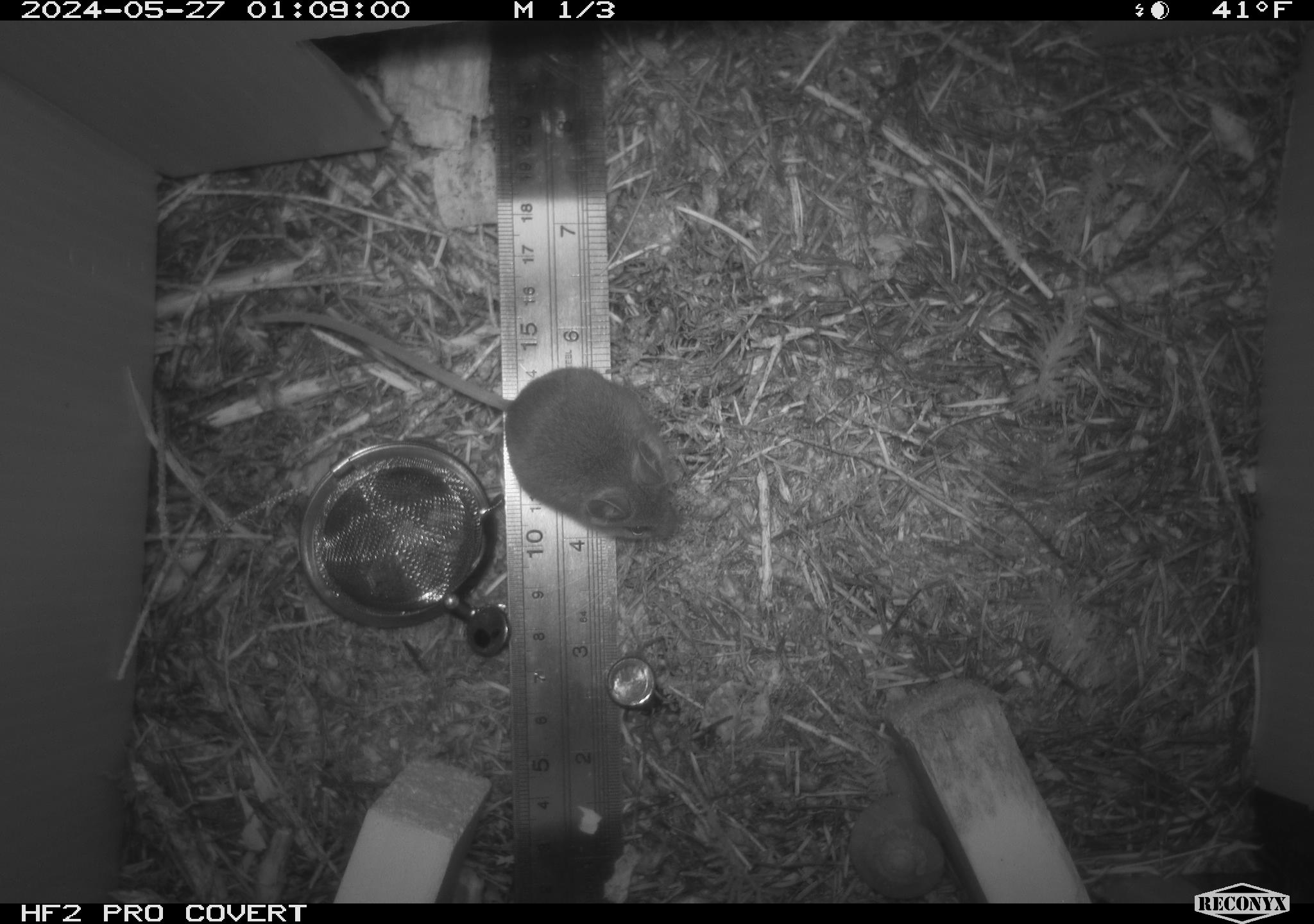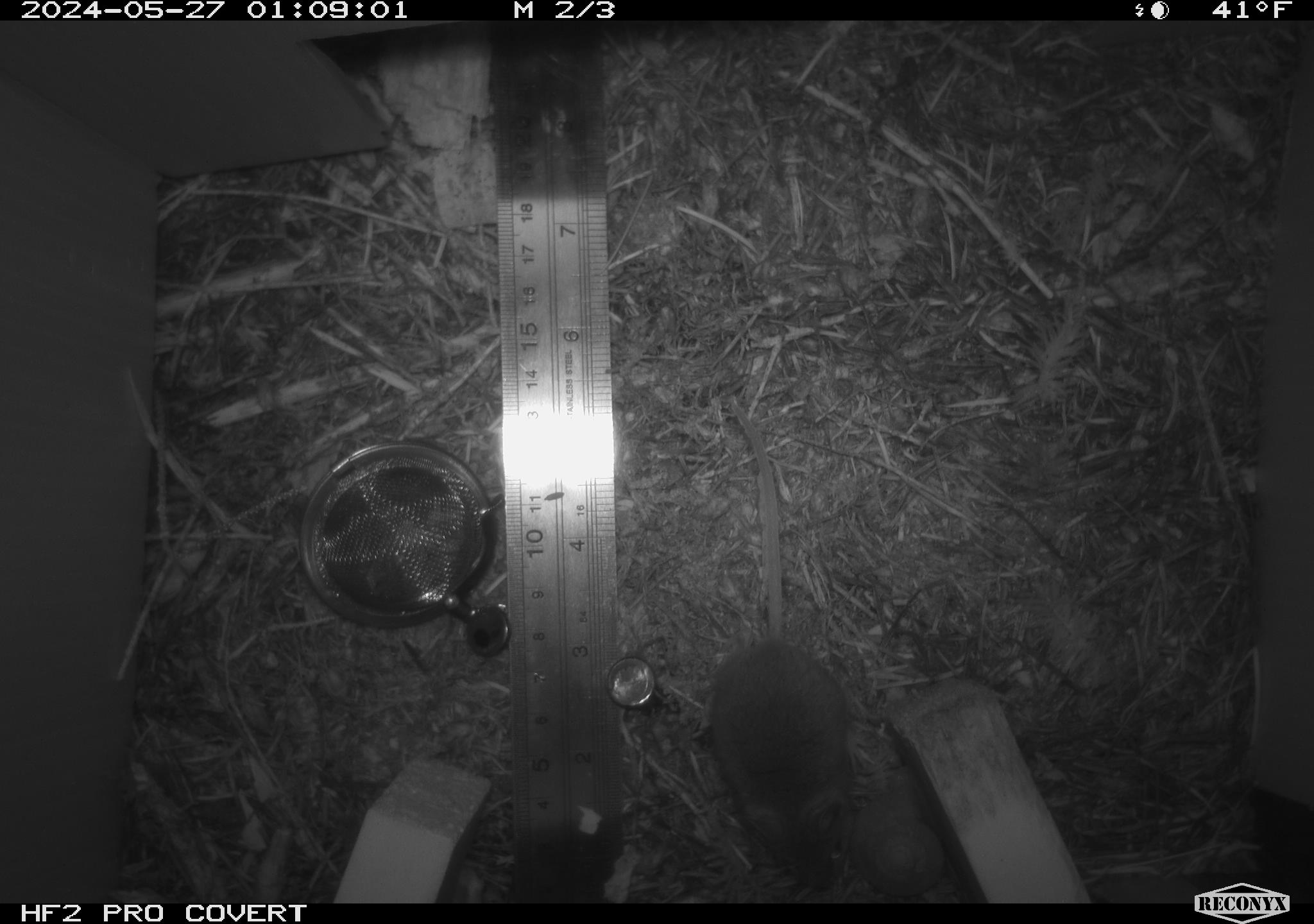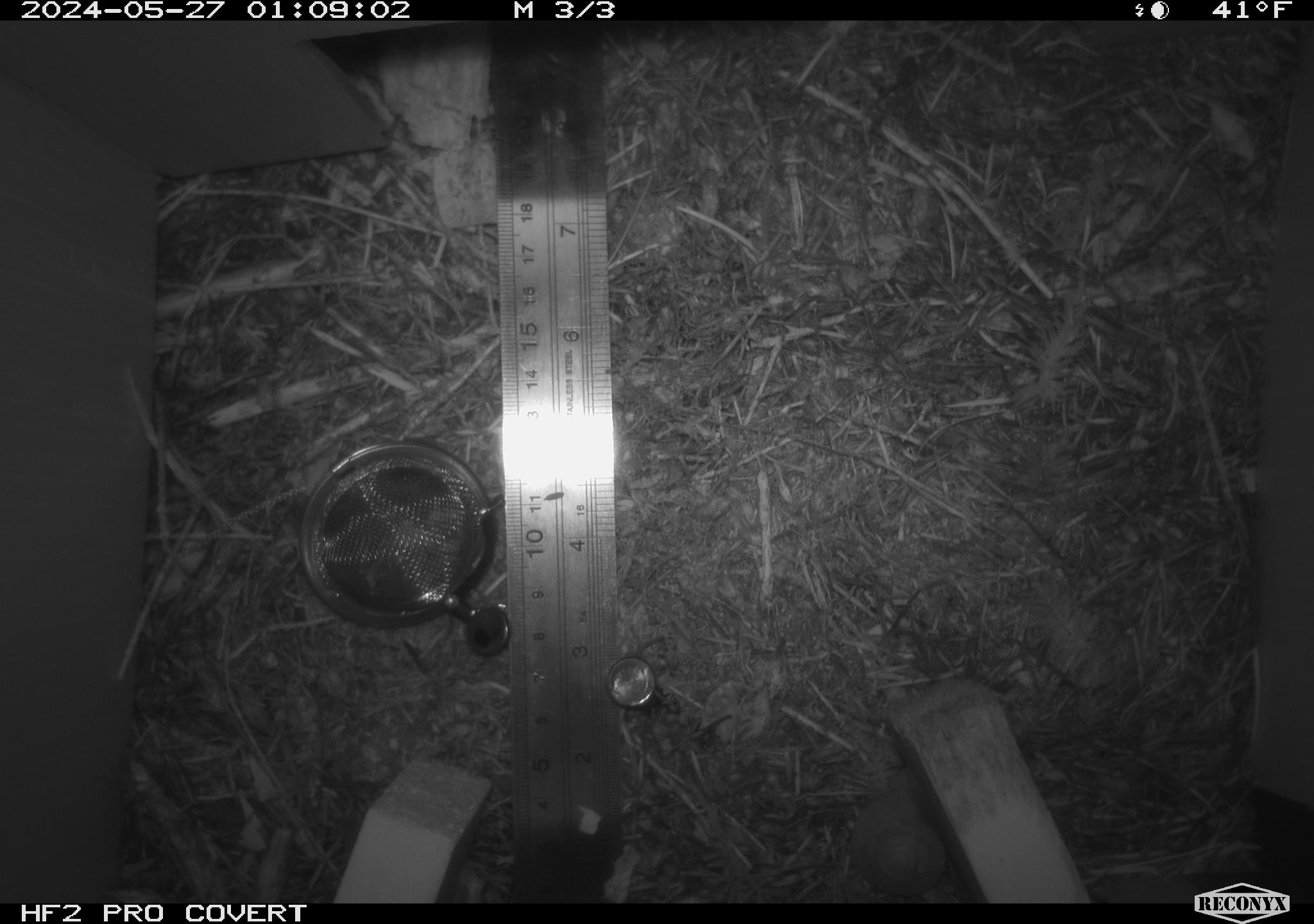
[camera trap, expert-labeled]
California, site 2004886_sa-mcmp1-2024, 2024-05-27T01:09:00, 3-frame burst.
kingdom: Animalia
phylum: Mollusca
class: Gastropoda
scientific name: Gastropoda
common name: snail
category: snail species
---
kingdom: Animalia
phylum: Chordata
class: Mammalia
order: Rodentia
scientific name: Rodentia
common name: mouse species